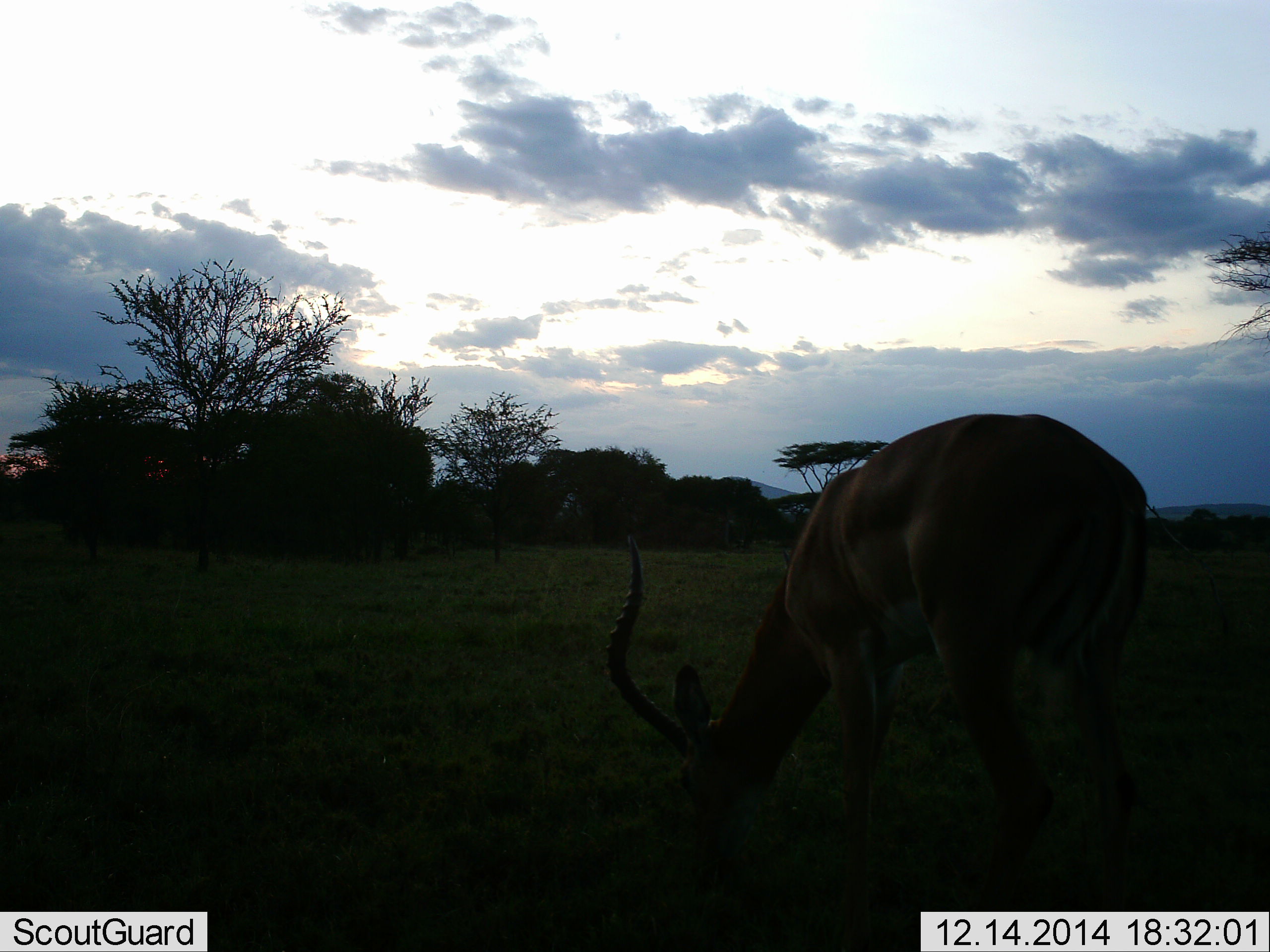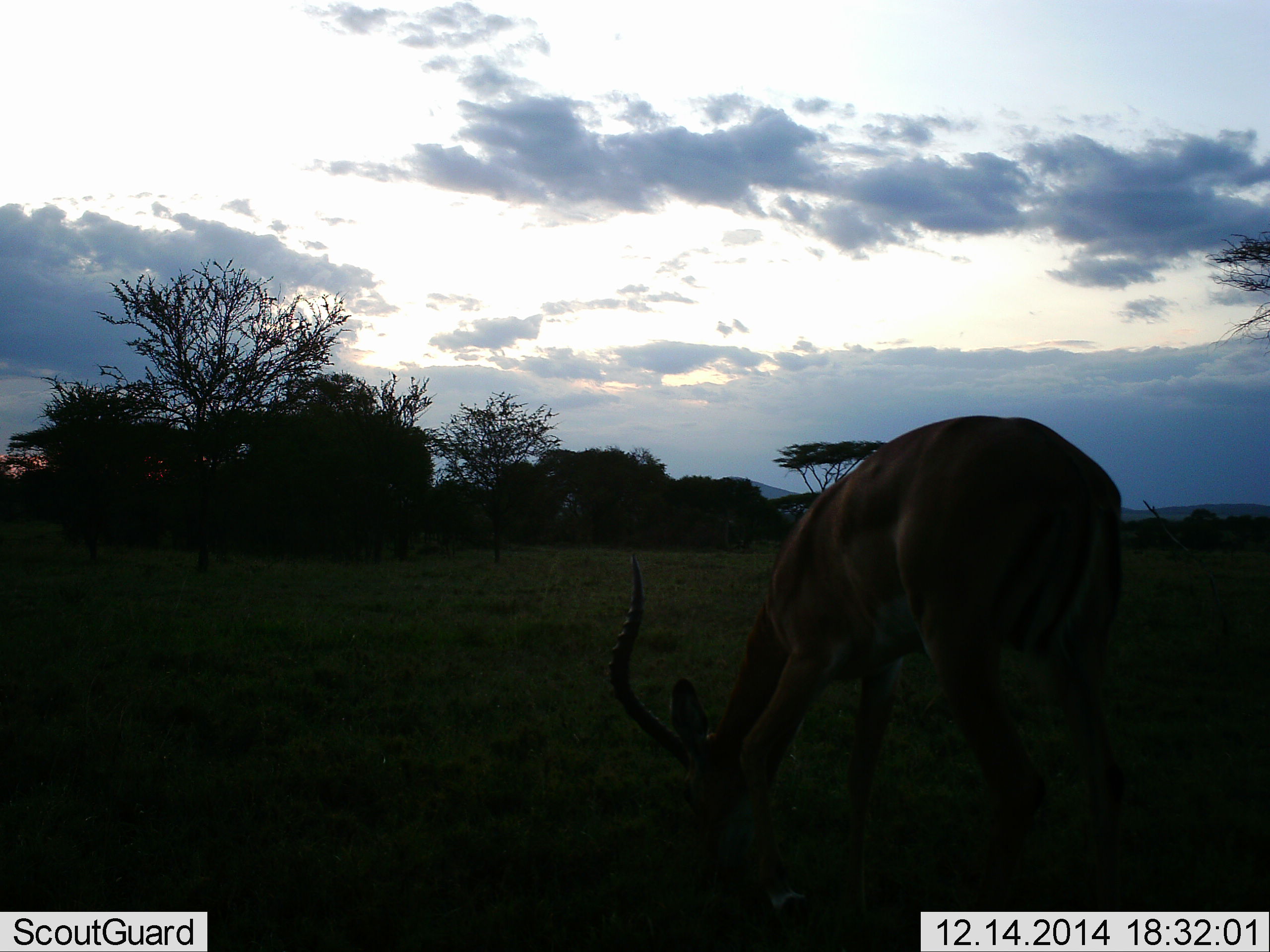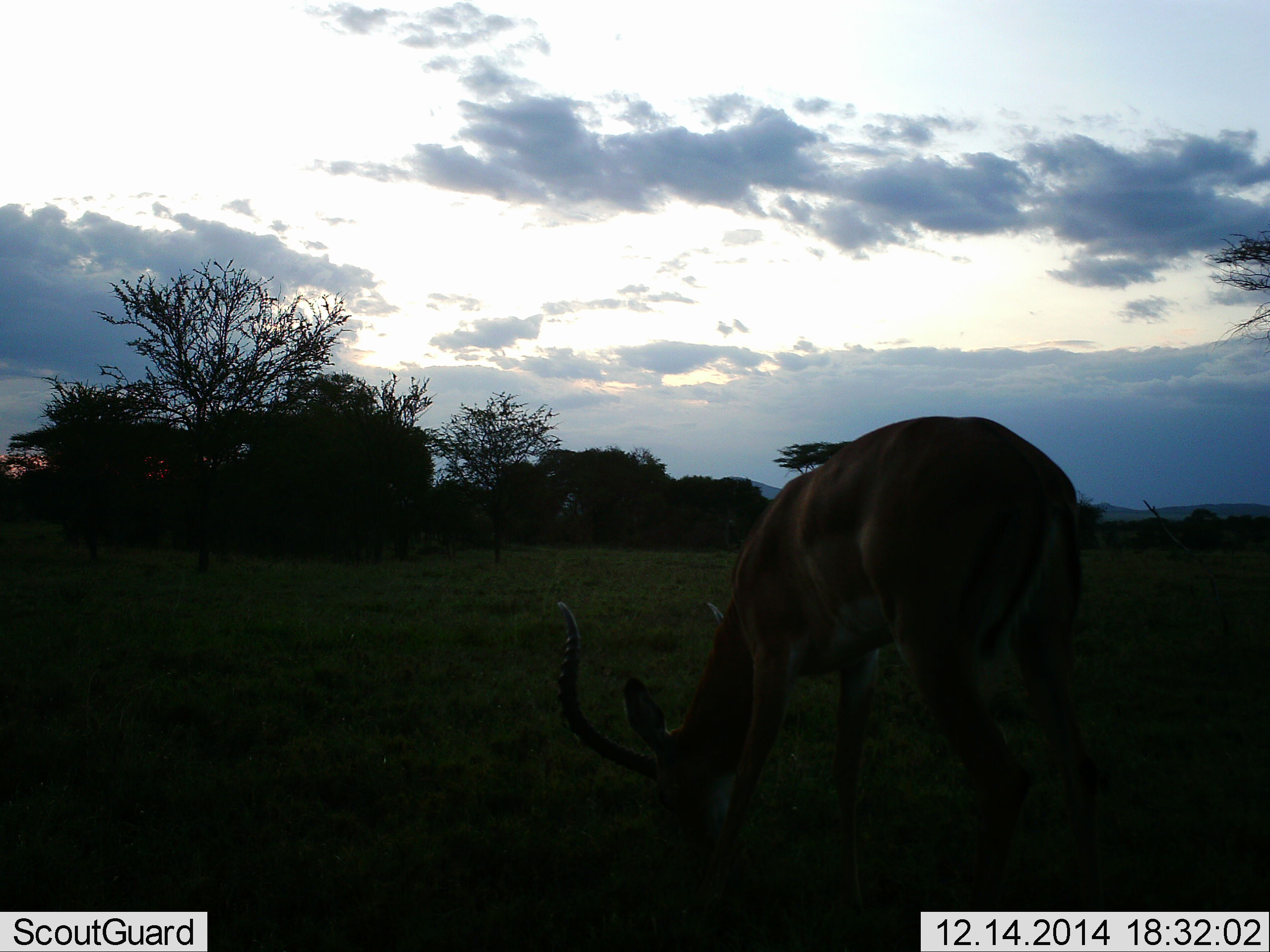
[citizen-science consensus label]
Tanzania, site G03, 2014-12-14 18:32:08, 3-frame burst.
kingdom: Animalia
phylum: Chordata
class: Mammalia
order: Artiodactyla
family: Bovidae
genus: Aepyceros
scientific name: Aepyceros melampus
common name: impala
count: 1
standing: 10%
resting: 0%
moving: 10%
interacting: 0%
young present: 0%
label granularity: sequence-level